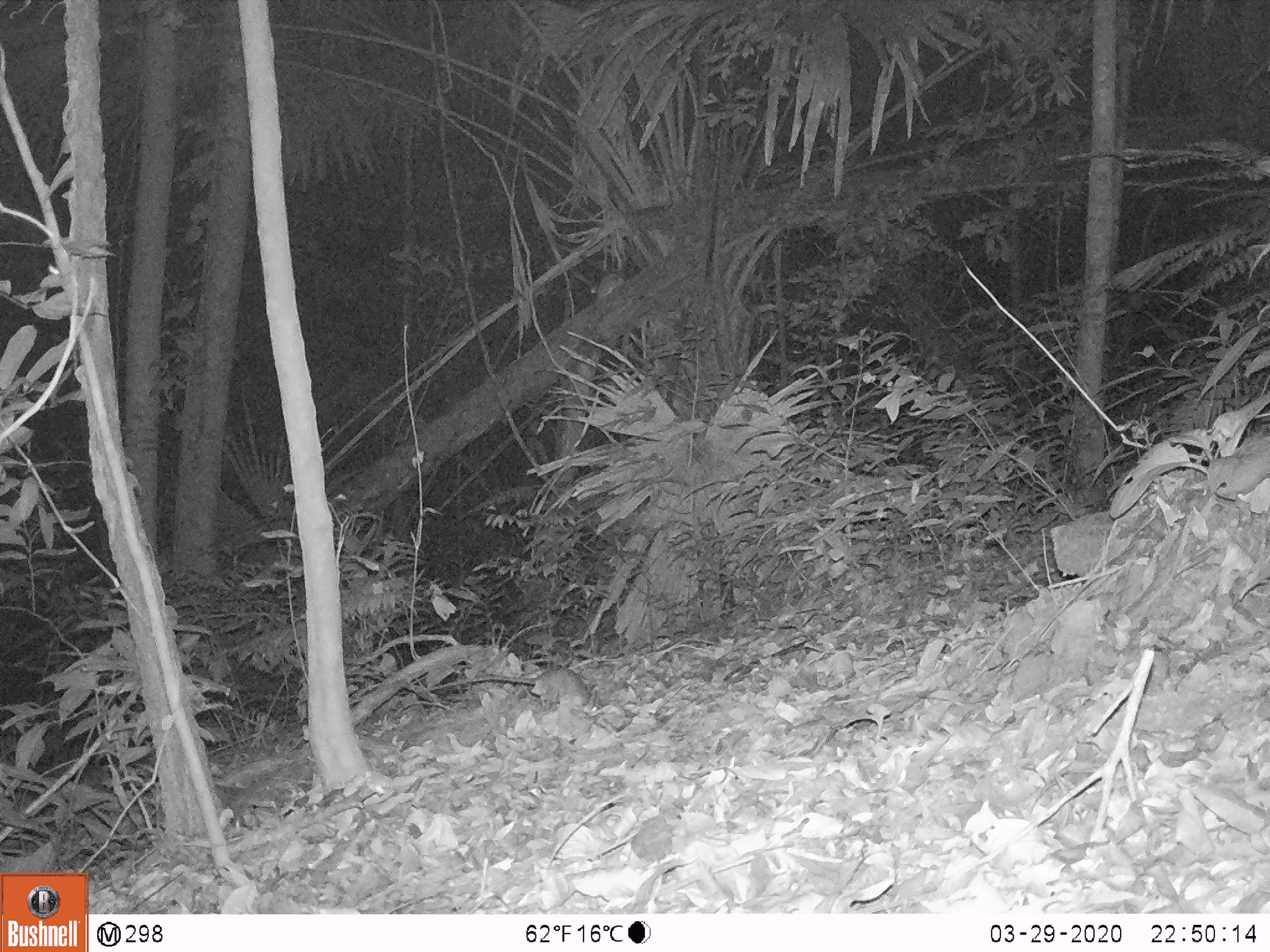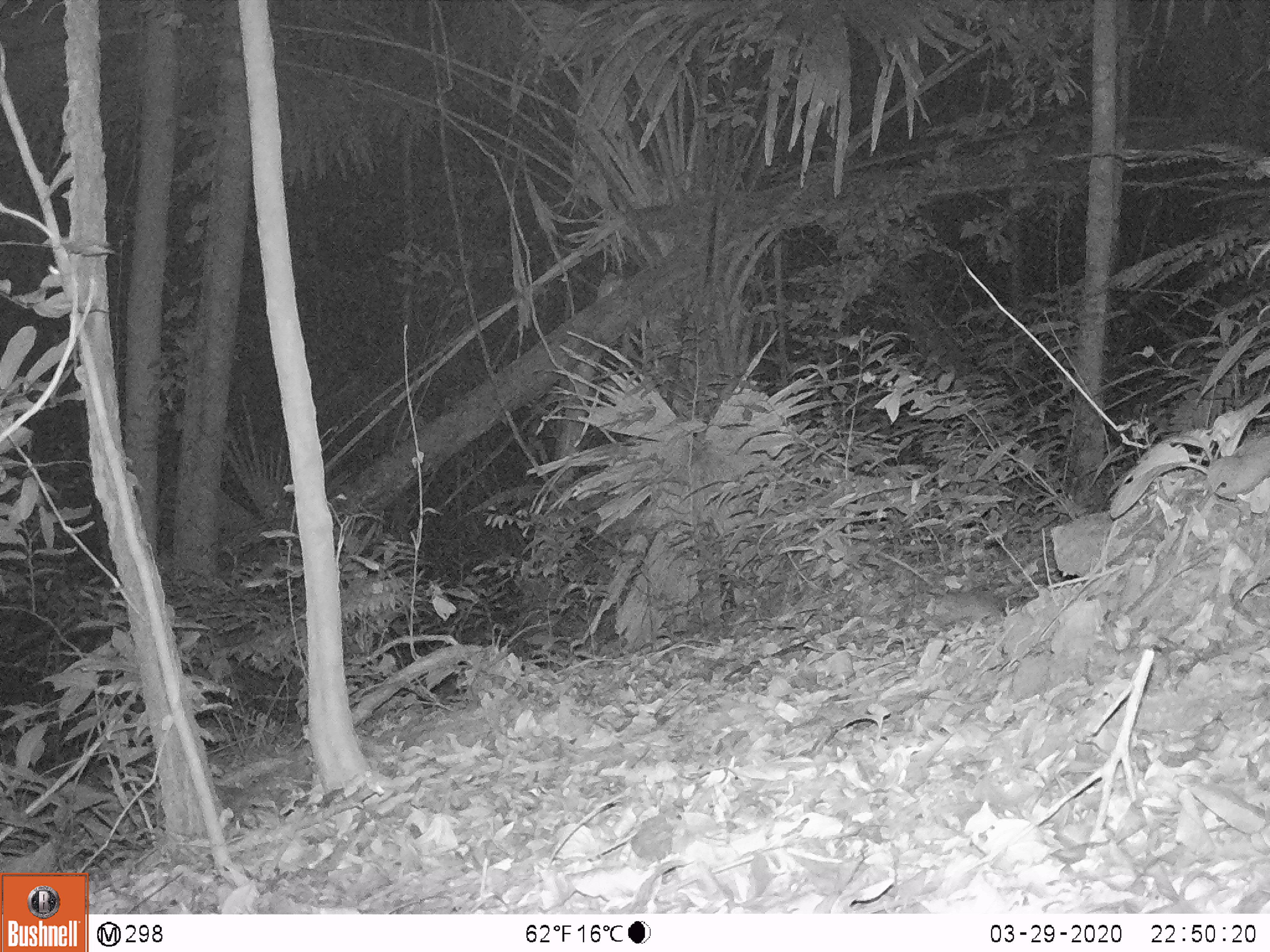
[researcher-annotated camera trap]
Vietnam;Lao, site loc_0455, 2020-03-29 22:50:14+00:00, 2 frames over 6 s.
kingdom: Animalia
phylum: Chordata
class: Mammalia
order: Rodentia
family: Muridae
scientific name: Muridae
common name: old-world mice and rats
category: unidentified murid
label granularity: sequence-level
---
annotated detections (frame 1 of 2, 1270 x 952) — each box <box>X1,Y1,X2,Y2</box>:
unidentified murid: <box>423,666,597,714</box>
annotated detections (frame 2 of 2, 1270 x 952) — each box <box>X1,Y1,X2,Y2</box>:
unidentified murid: <box>880,552,1005,628</box>